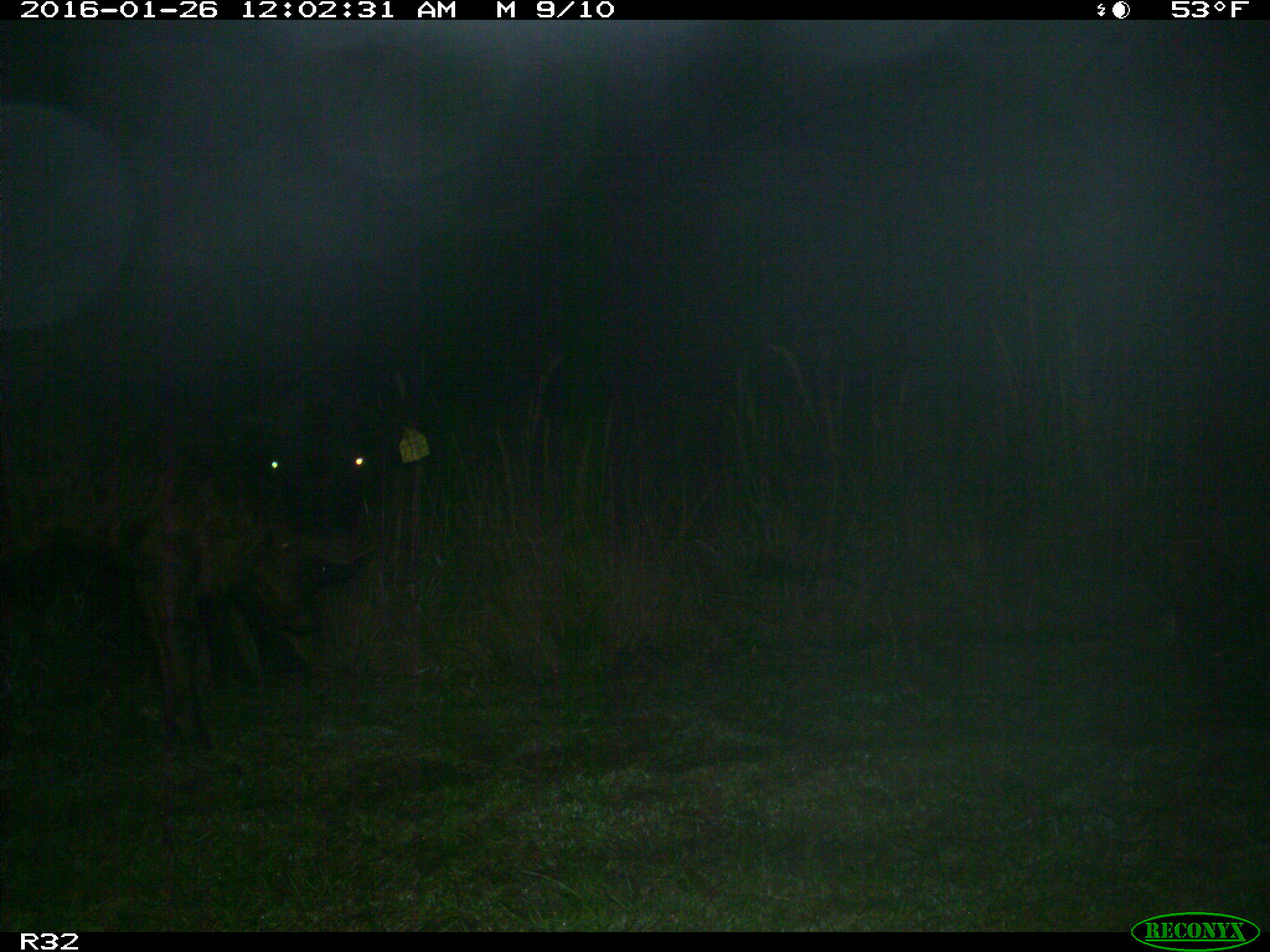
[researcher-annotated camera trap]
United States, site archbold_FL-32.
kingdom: Animalia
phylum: Chordata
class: Mammalia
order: Artiodactyla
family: Bovidae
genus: Bos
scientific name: Bos taurus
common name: domestic cow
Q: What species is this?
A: Bos taurus (domestic cow).